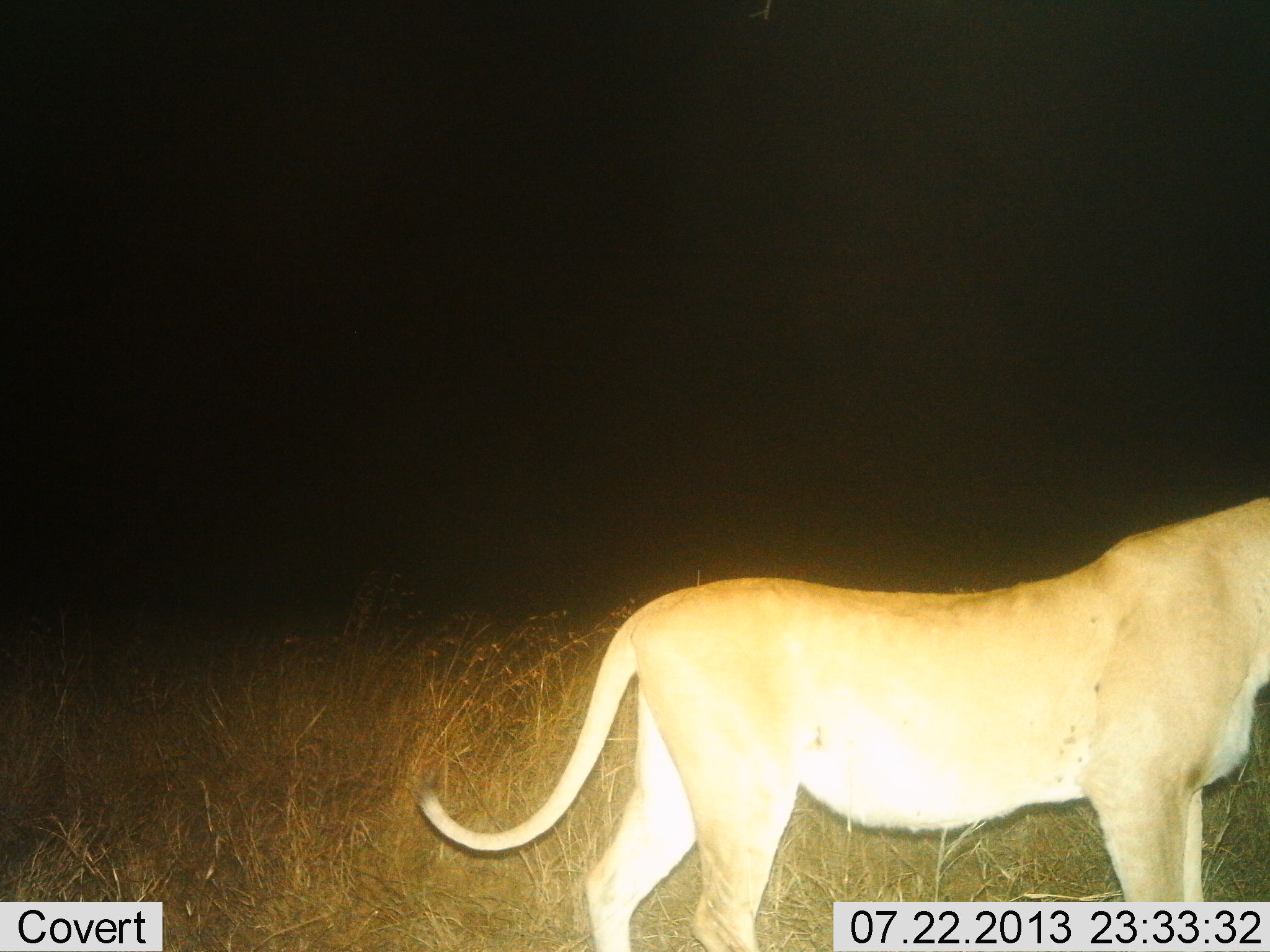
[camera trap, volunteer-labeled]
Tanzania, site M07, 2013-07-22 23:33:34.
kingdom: Animalia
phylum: Chordata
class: Mammalia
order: Carnivora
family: Felidae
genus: Panthera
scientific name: Panthera leo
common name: lion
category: lionfemale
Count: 1.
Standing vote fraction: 80%.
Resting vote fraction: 0%.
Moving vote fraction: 20%.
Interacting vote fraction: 0%.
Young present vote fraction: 0%.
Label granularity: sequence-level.